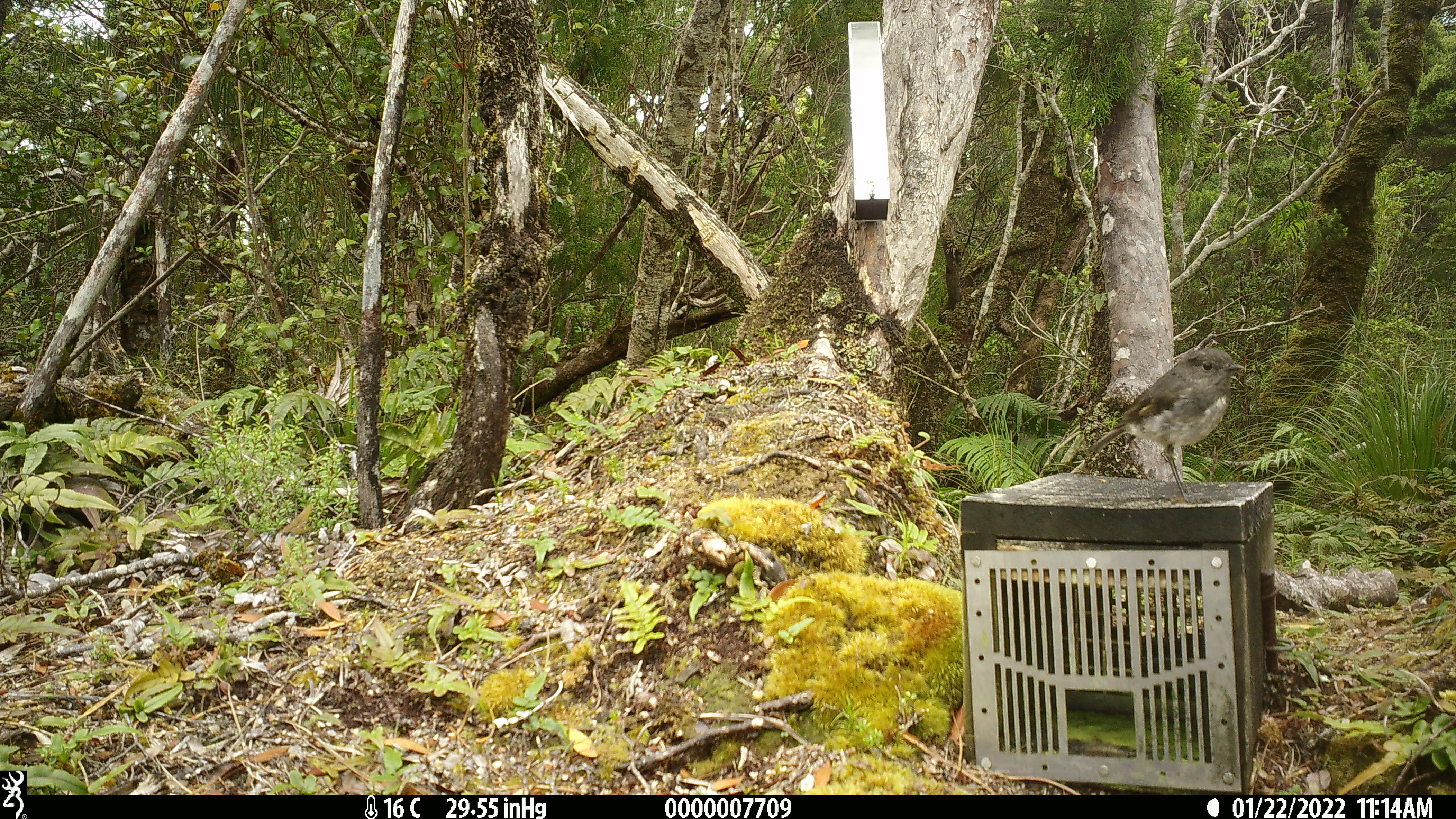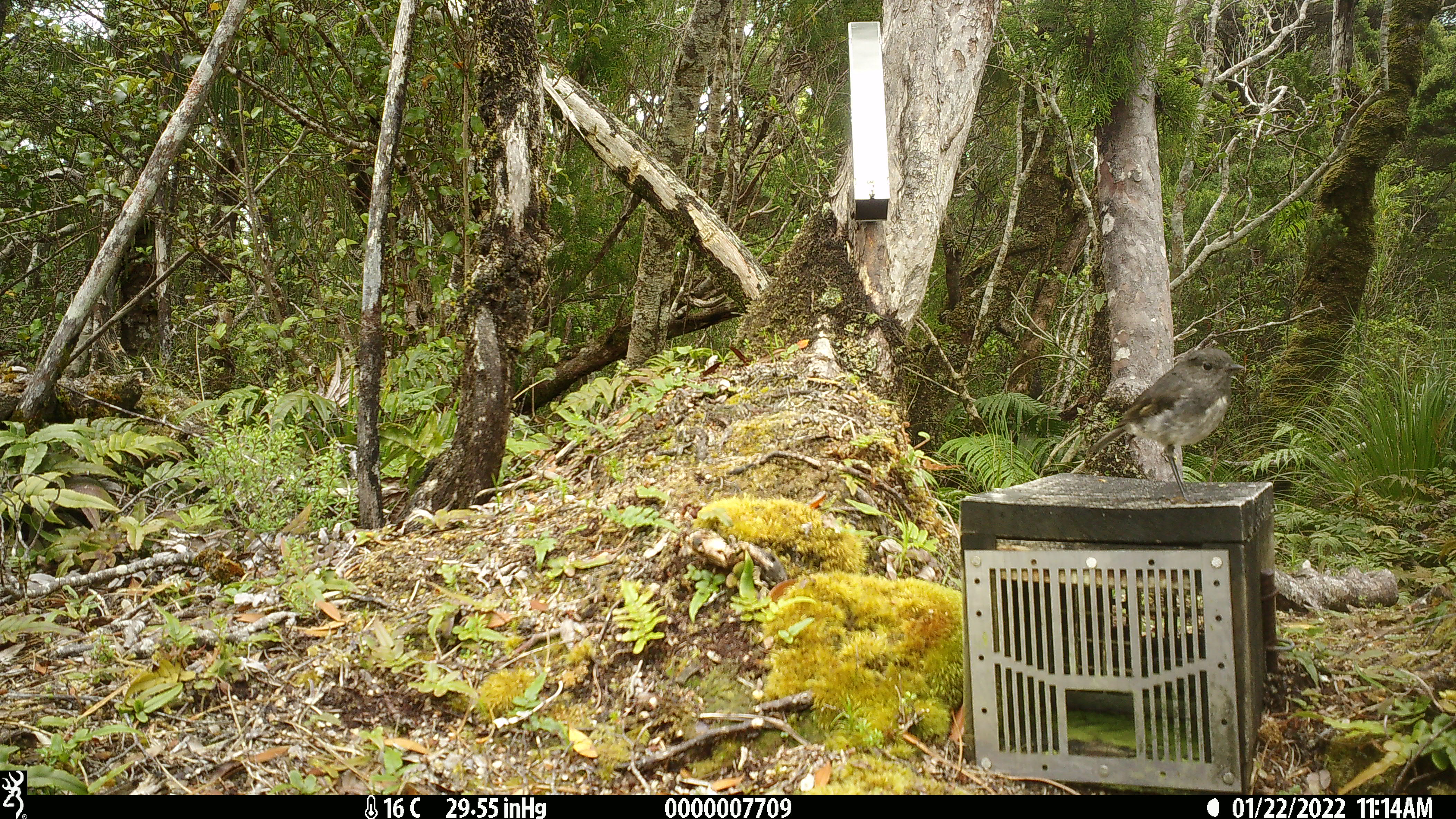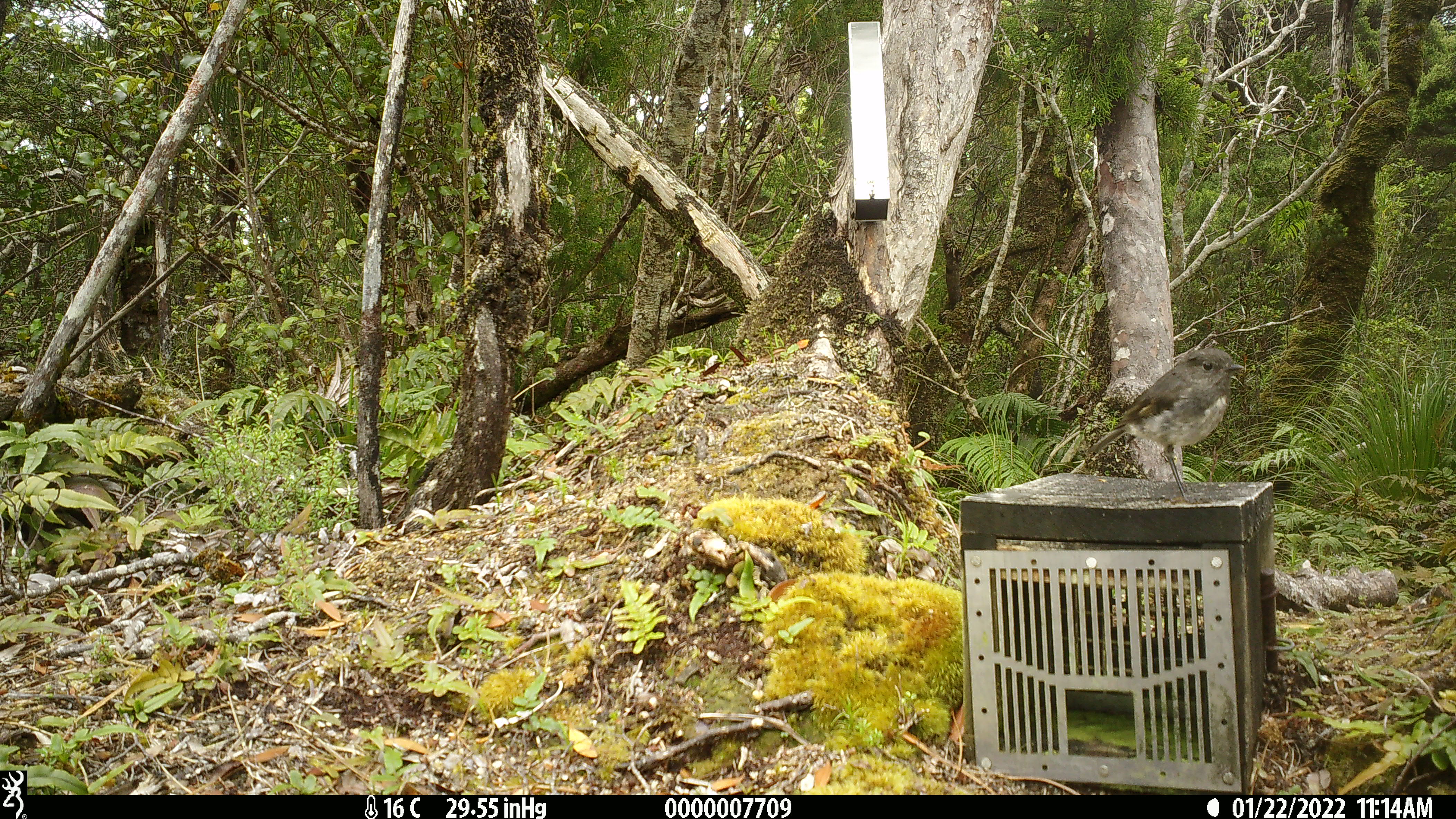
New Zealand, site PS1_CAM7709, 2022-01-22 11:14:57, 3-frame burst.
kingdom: Animalia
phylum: Chordata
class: Aves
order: Passeriformes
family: Petroicidae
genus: Petroica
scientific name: Petroica australis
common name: new zealand robin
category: robin